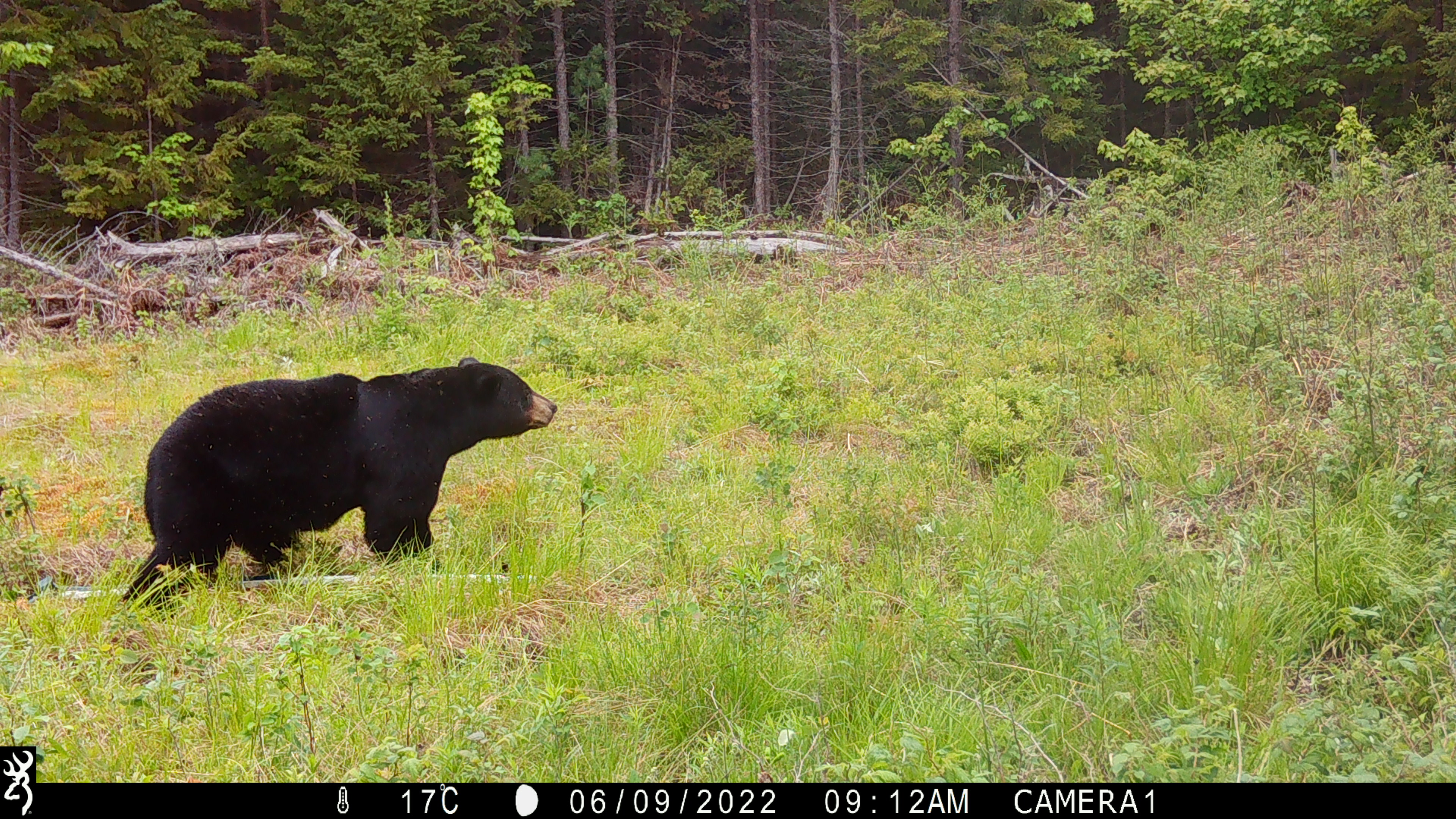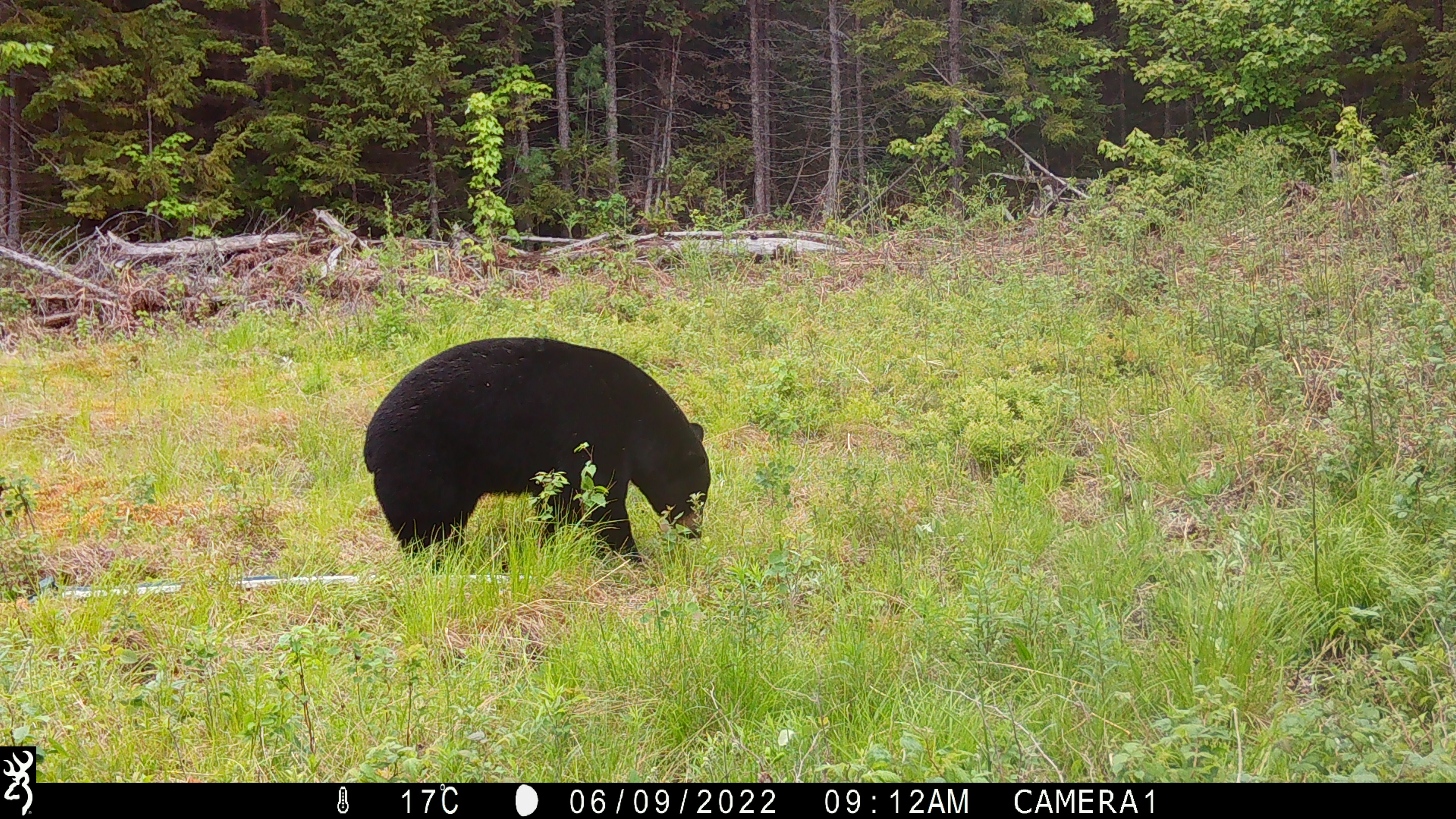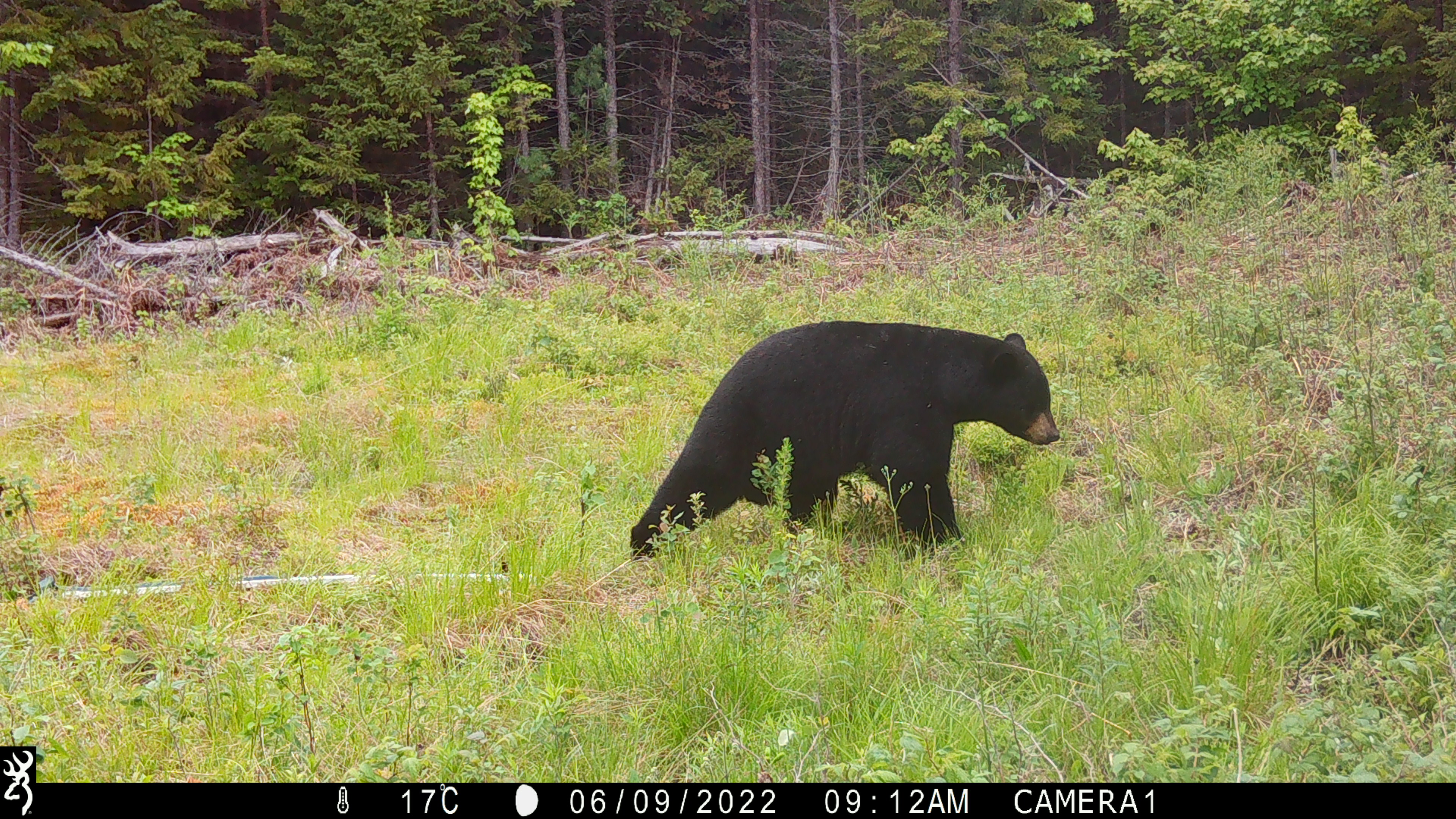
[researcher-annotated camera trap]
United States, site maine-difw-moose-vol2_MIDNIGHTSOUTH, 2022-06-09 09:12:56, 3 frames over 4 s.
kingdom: Animalia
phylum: Chordata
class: Mammalia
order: Carnivora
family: Ursidae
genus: Ursus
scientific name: Ursus americanus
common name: black bear